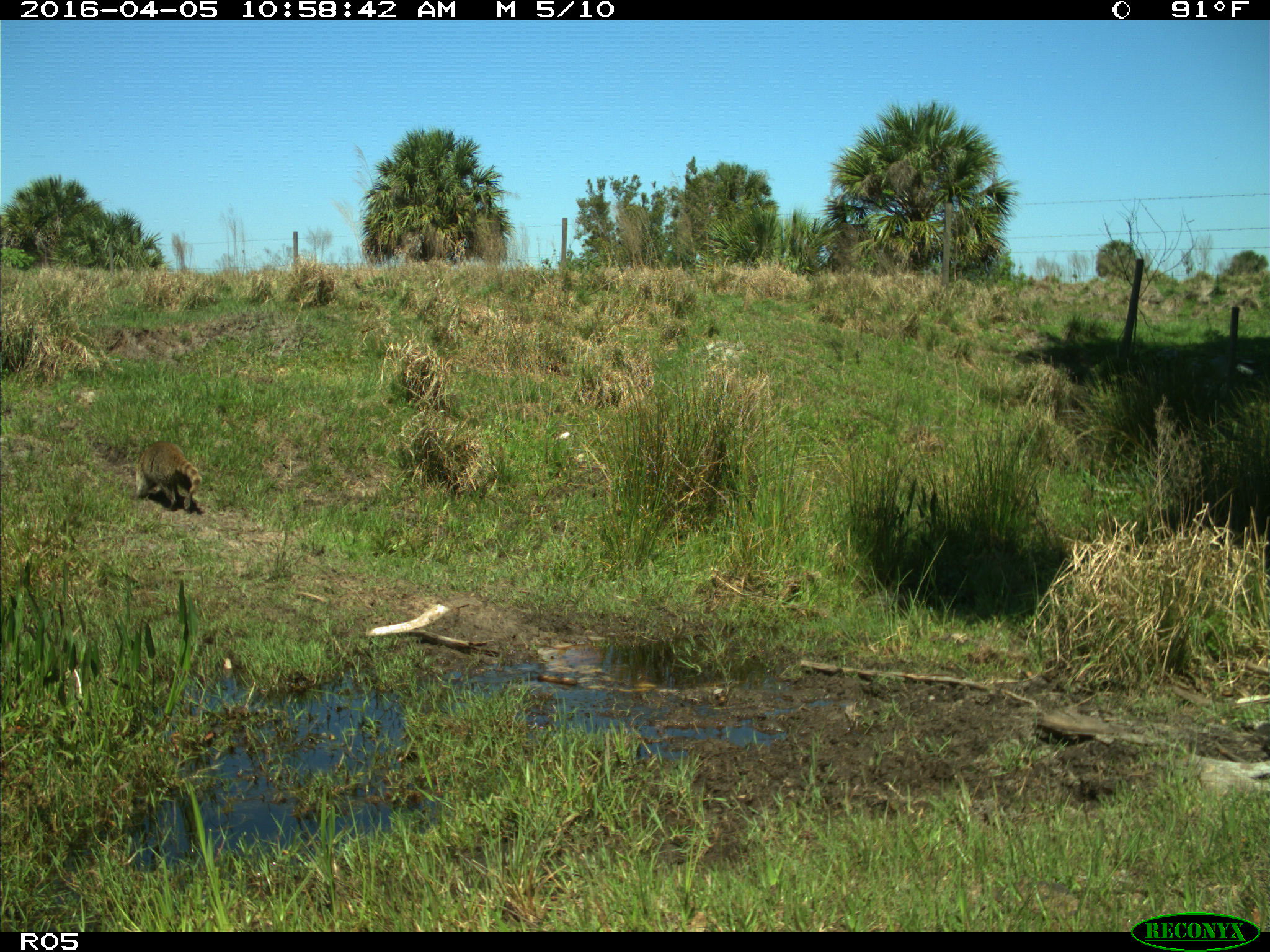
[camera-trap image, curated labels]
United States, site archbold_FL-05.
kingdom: Animalia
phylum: Chordata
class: Mammalia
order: Carnivora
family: Procyonidae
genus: Procyon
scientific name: Procyon lotor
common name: common raccoon